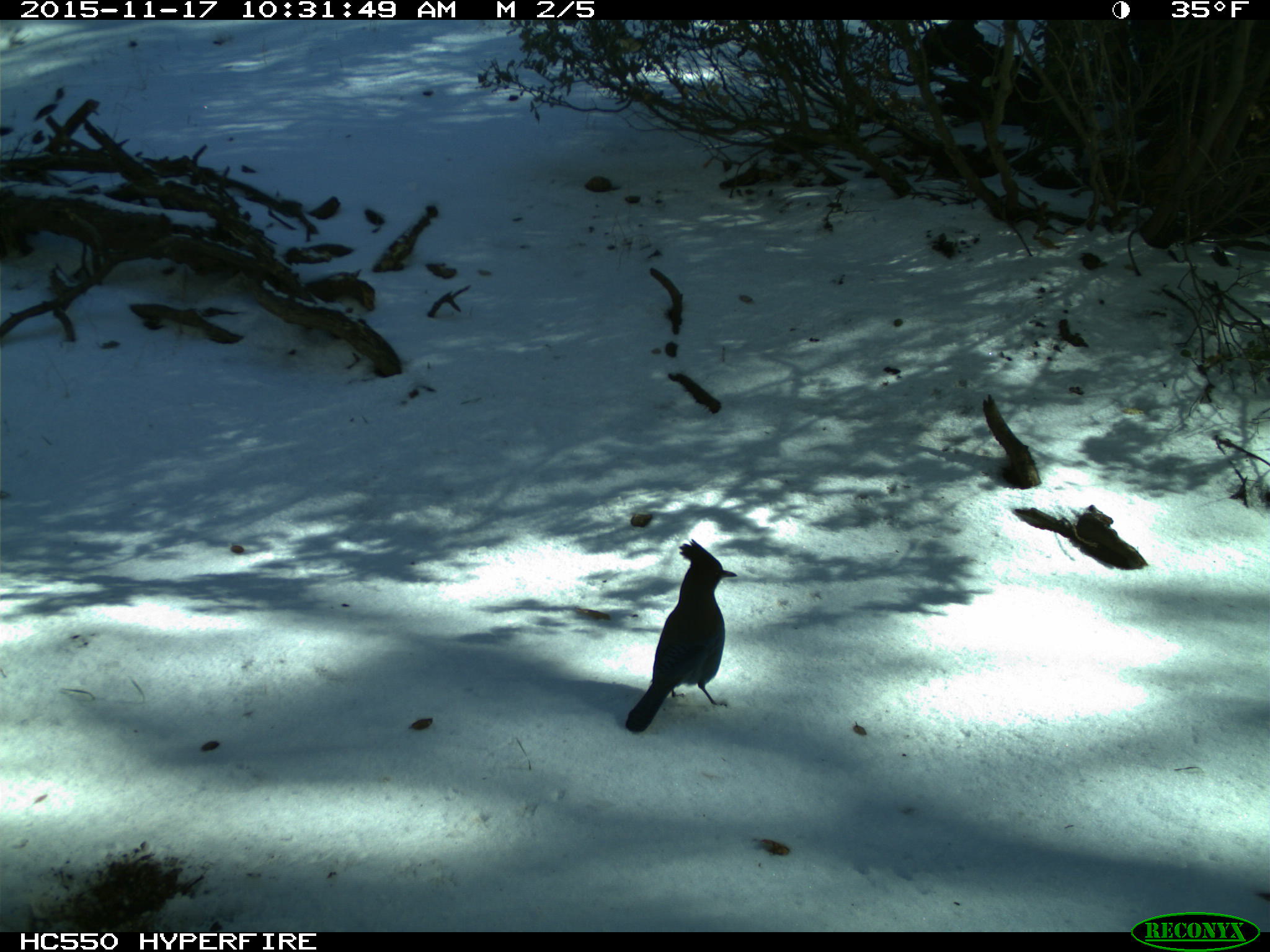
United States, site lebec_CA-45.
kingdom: Animalia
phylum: Chordata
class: Aves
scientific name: Aves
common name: birds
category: unidentified bird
Unidentified bird (birds) (Aves).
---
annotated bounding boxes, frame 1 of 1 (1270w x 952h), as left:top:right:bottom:
animal: 625:539:738:733